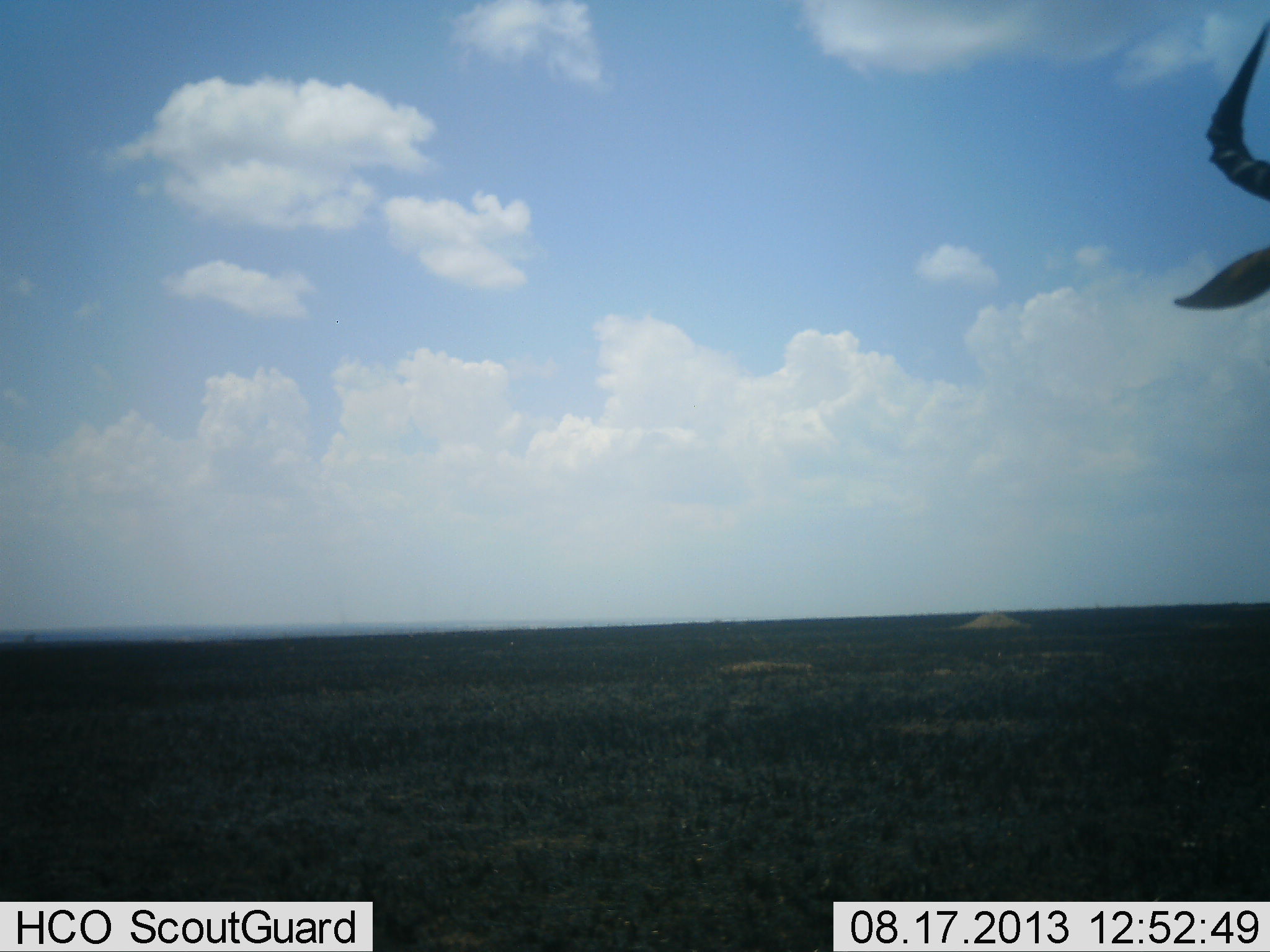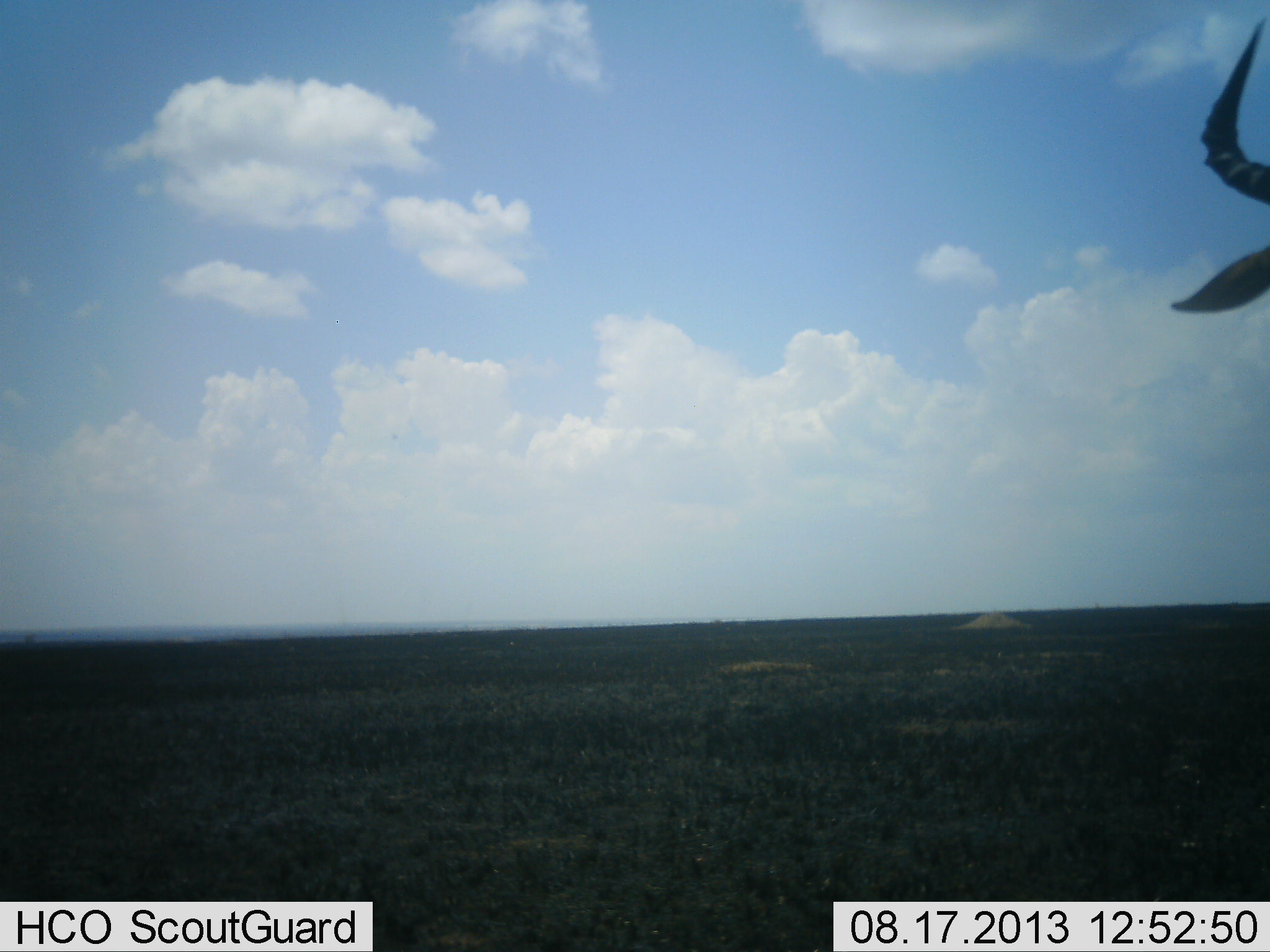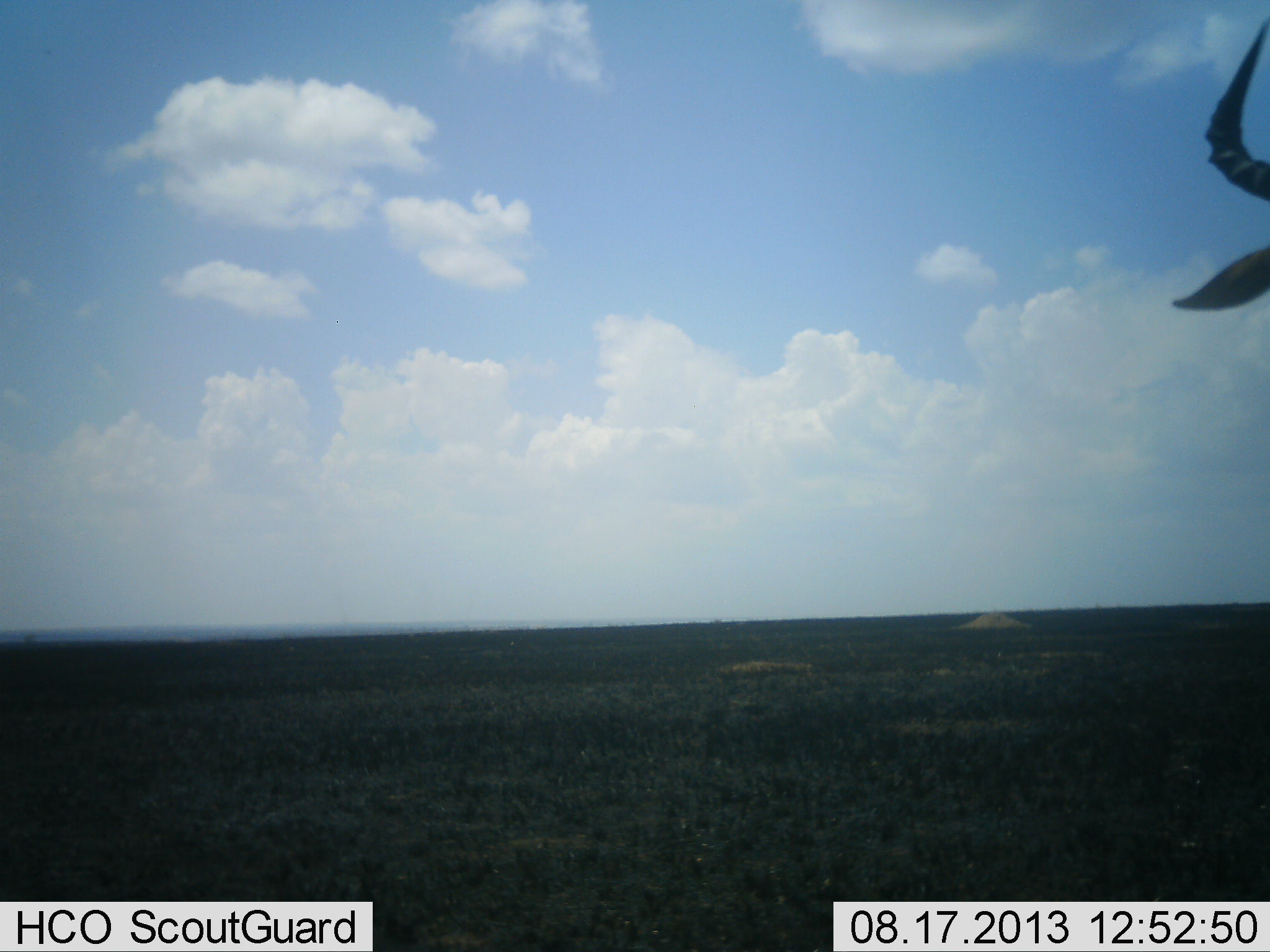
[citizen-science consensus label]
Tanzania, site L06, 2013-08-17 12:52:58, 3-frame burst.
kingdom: Animalia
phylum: Chordata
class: Mammalia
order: Artiodactyla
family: Bovidae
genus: Alcelaphus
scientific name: Alcelaphus buselaphus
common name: hartebeest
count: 1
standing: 100%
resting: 0%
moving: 0%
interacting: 0%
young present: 0%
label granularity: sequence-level